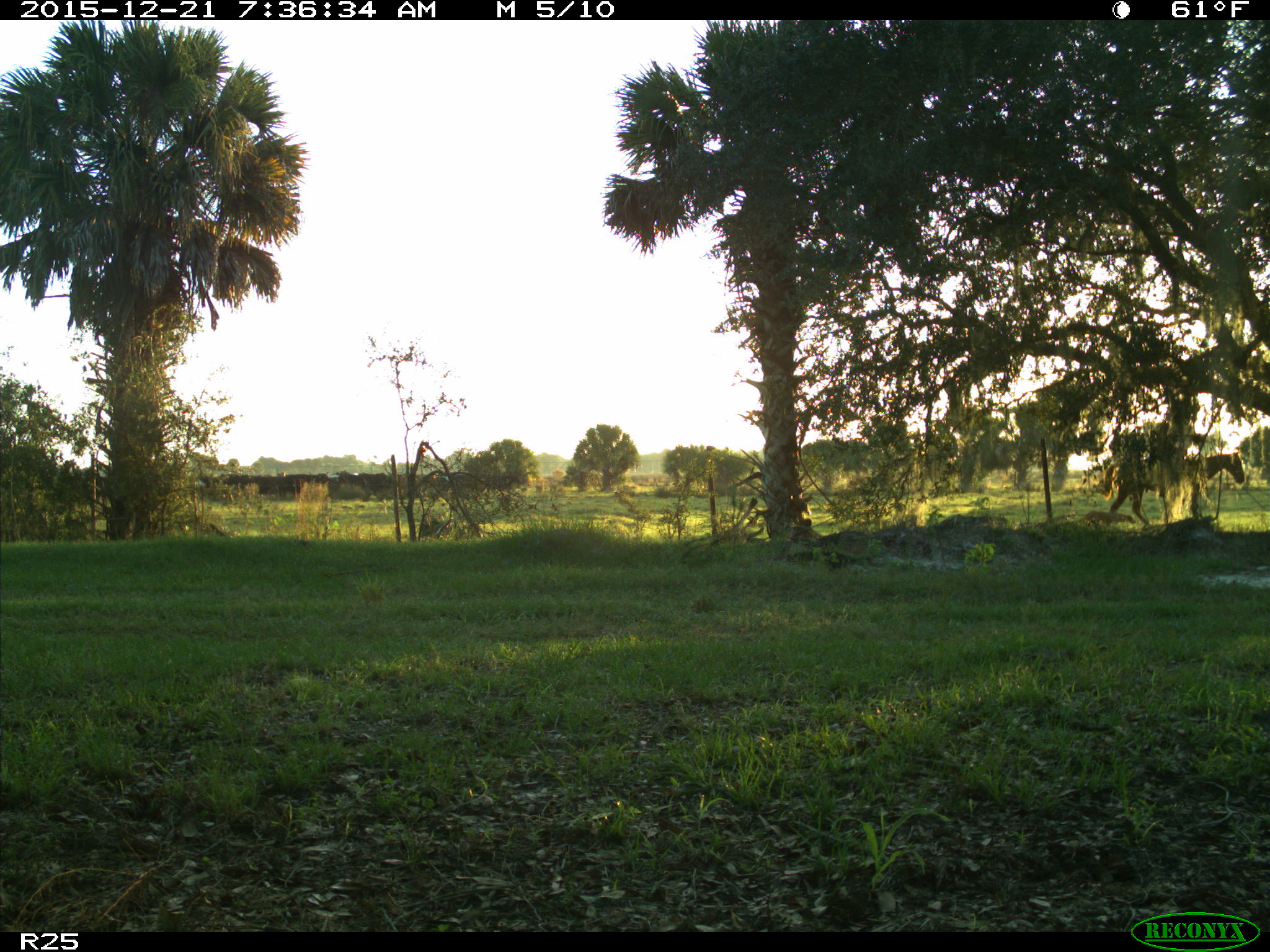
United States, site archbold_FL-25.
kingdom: Animalia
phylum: Chordata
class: Mammalia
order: Artiodactyla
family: Bovidae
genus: Bos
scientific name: Bos taurus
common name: domestic cow